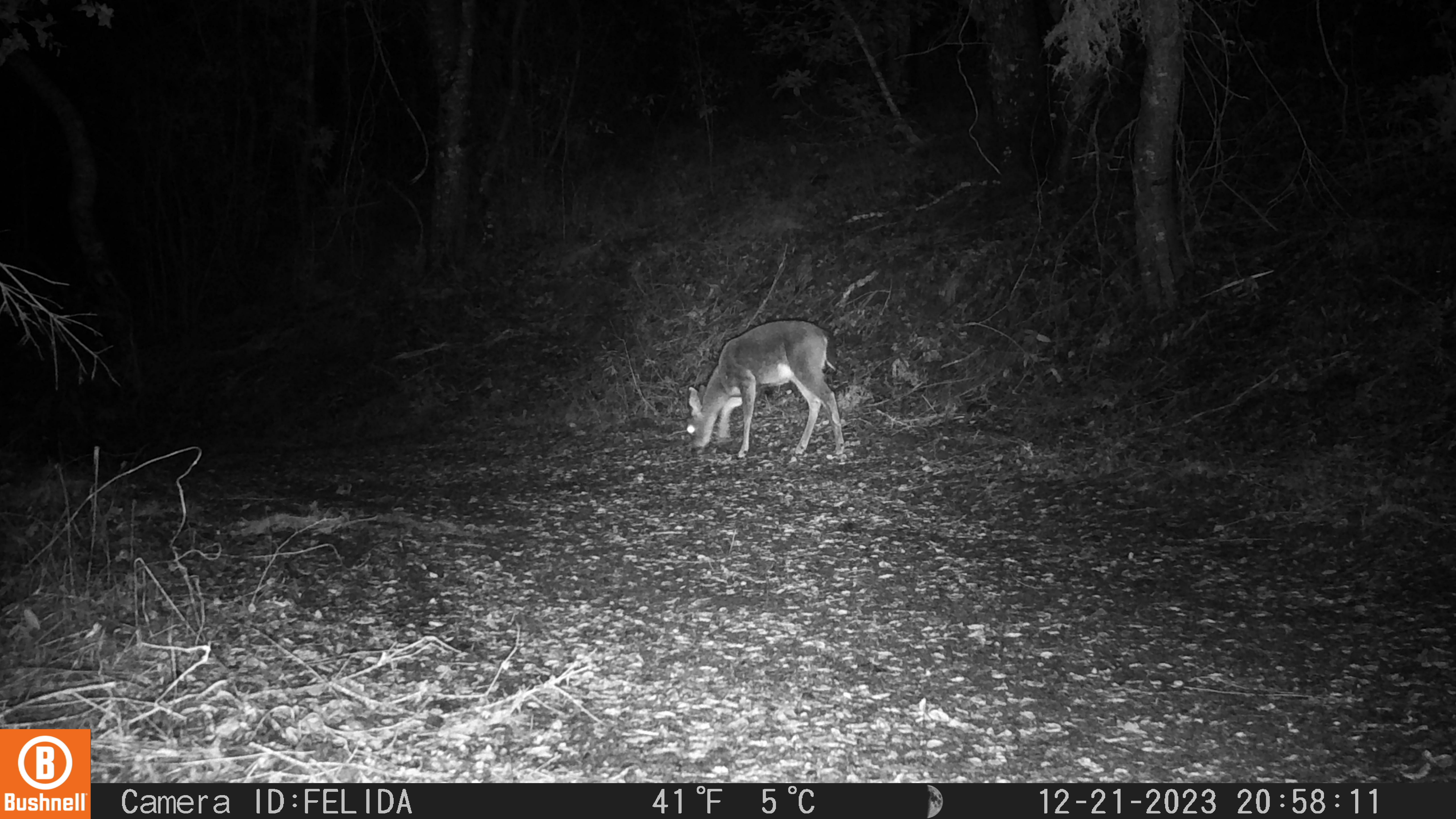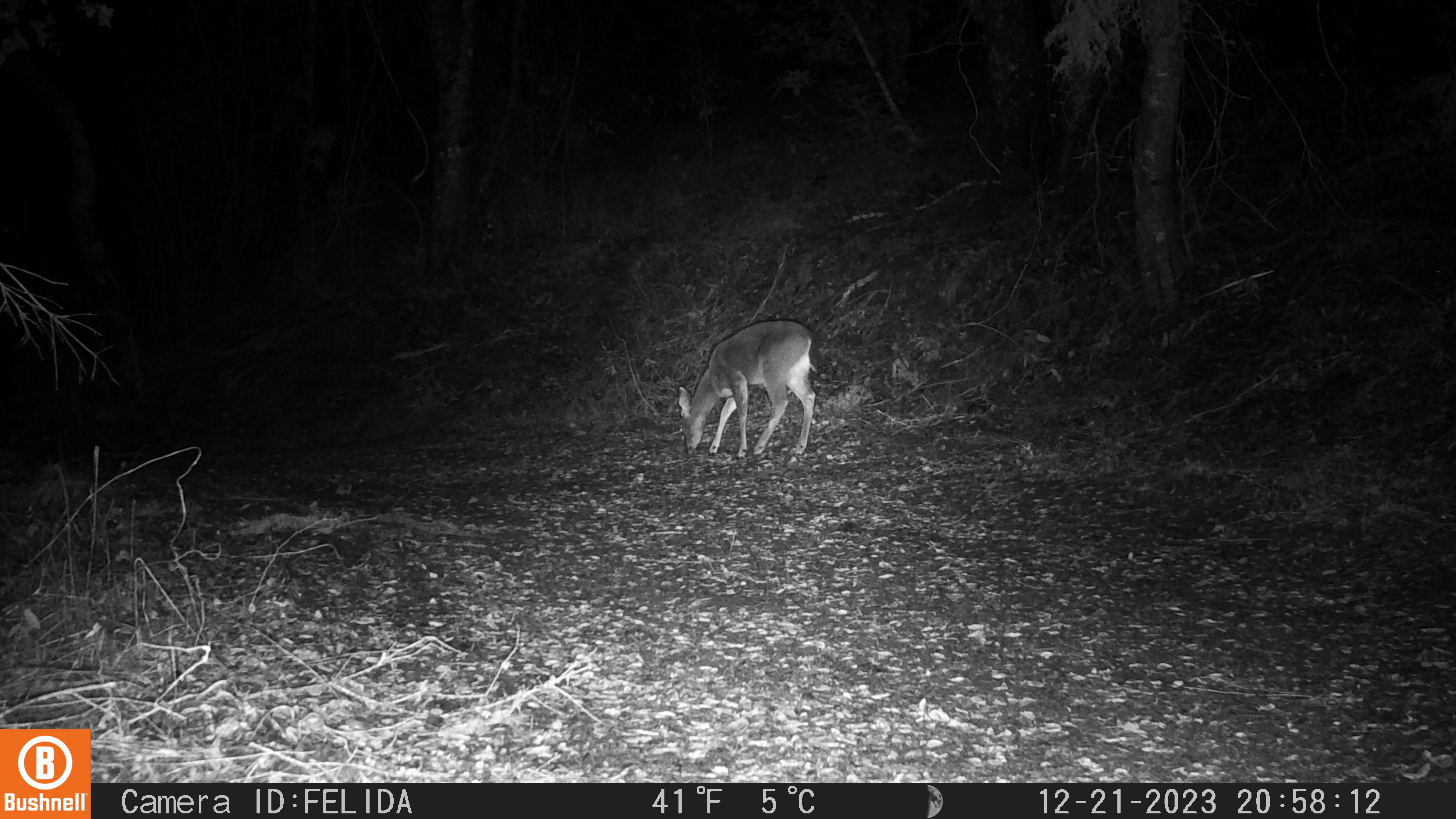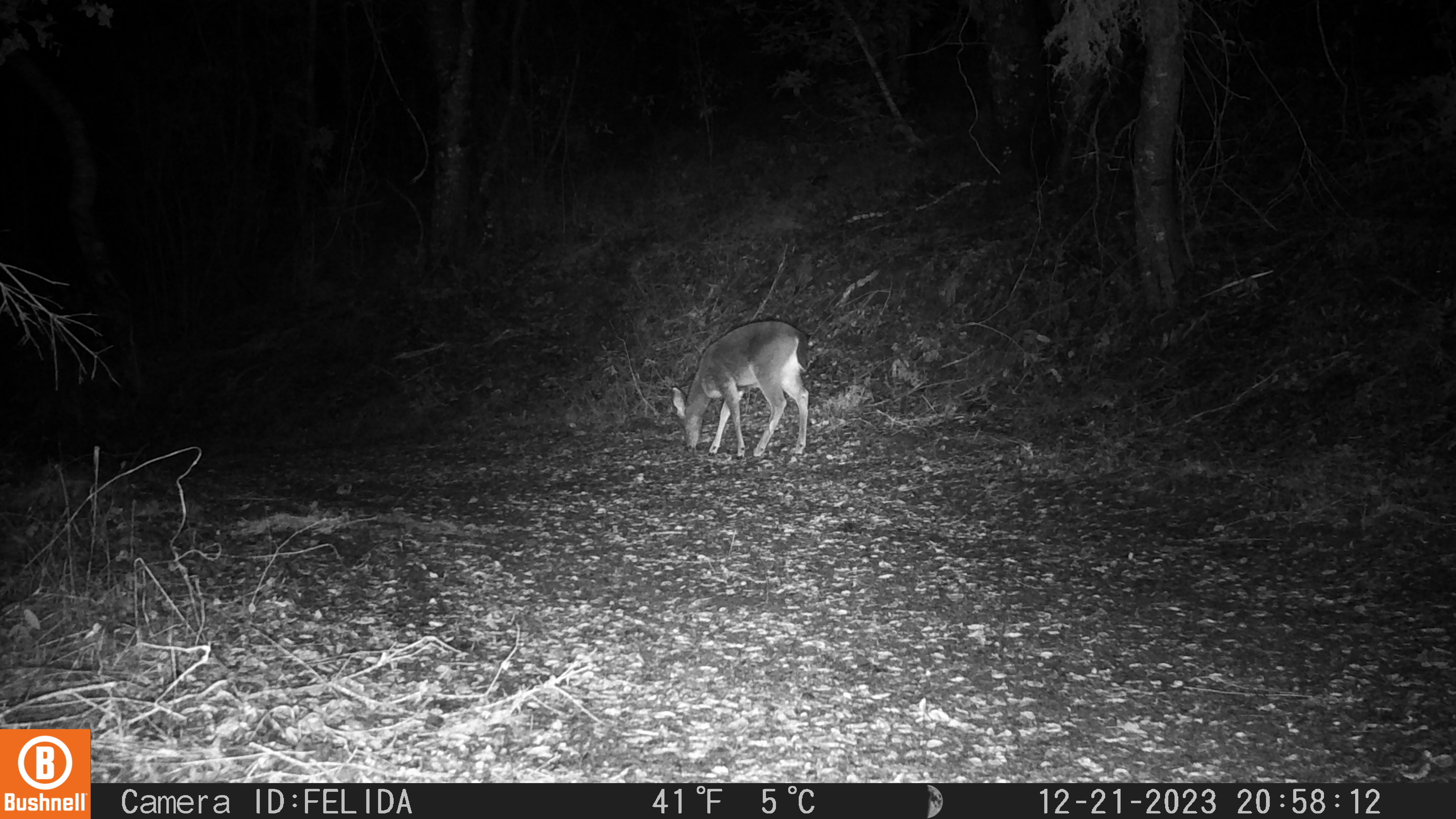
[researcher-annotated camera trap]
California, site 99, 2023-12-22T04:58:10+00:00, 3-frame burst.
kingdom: Animalia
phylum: Chordata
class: Mammalia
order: Artiodactyla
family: Cervidae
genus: Odocoileus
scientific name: Odocoileus hemionus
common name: mule deer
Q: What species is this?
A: Mule deer (Odocoileus hemionus).